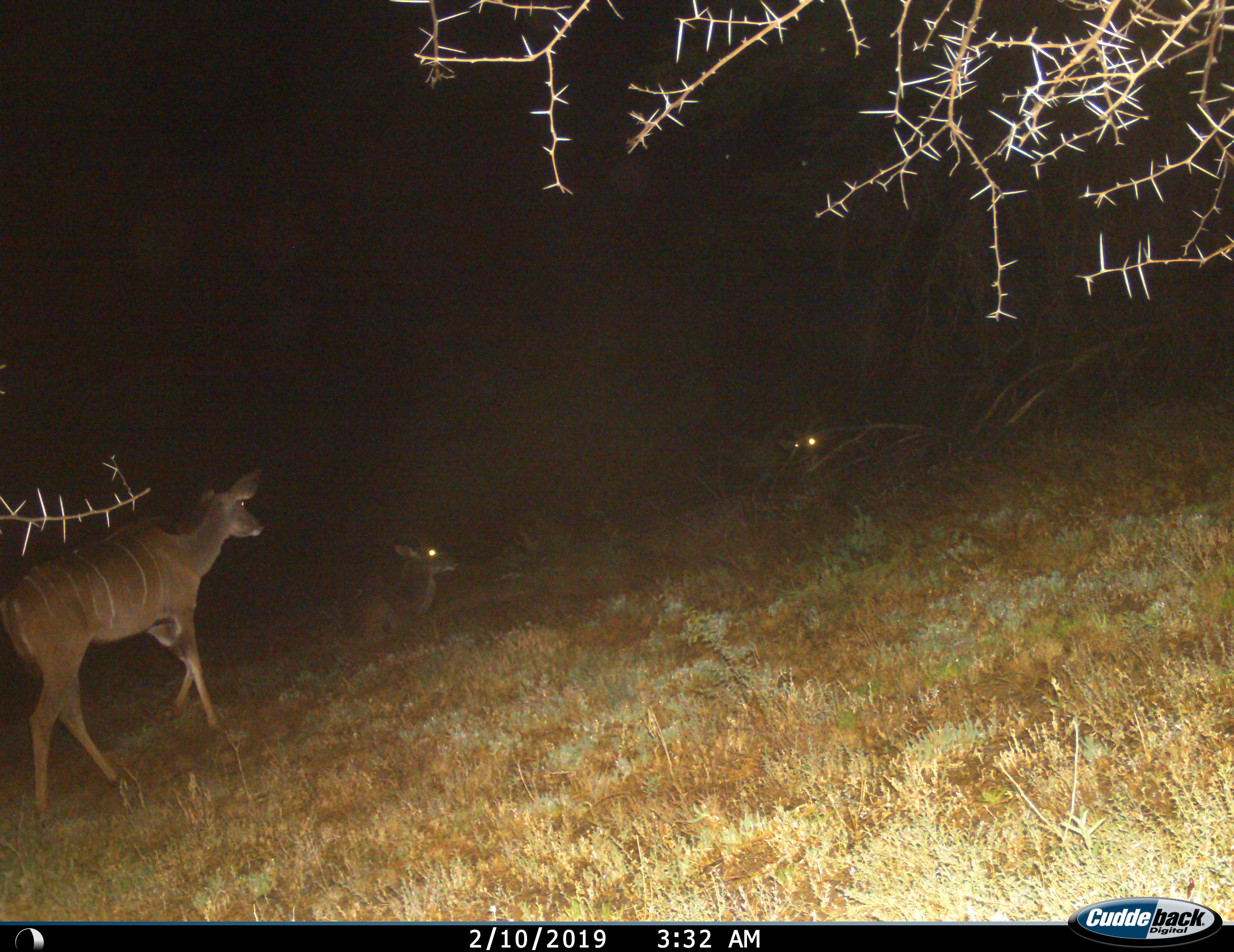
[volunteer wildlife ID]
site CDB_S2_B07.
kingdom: Animalia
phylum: Chordata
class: Mammalia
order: Artiodactyla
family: Bovidae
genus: Tragelaphus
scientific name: Tragelaphus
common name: kudu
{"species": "kudu (Tragelaphus)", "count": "3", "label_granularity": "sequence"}